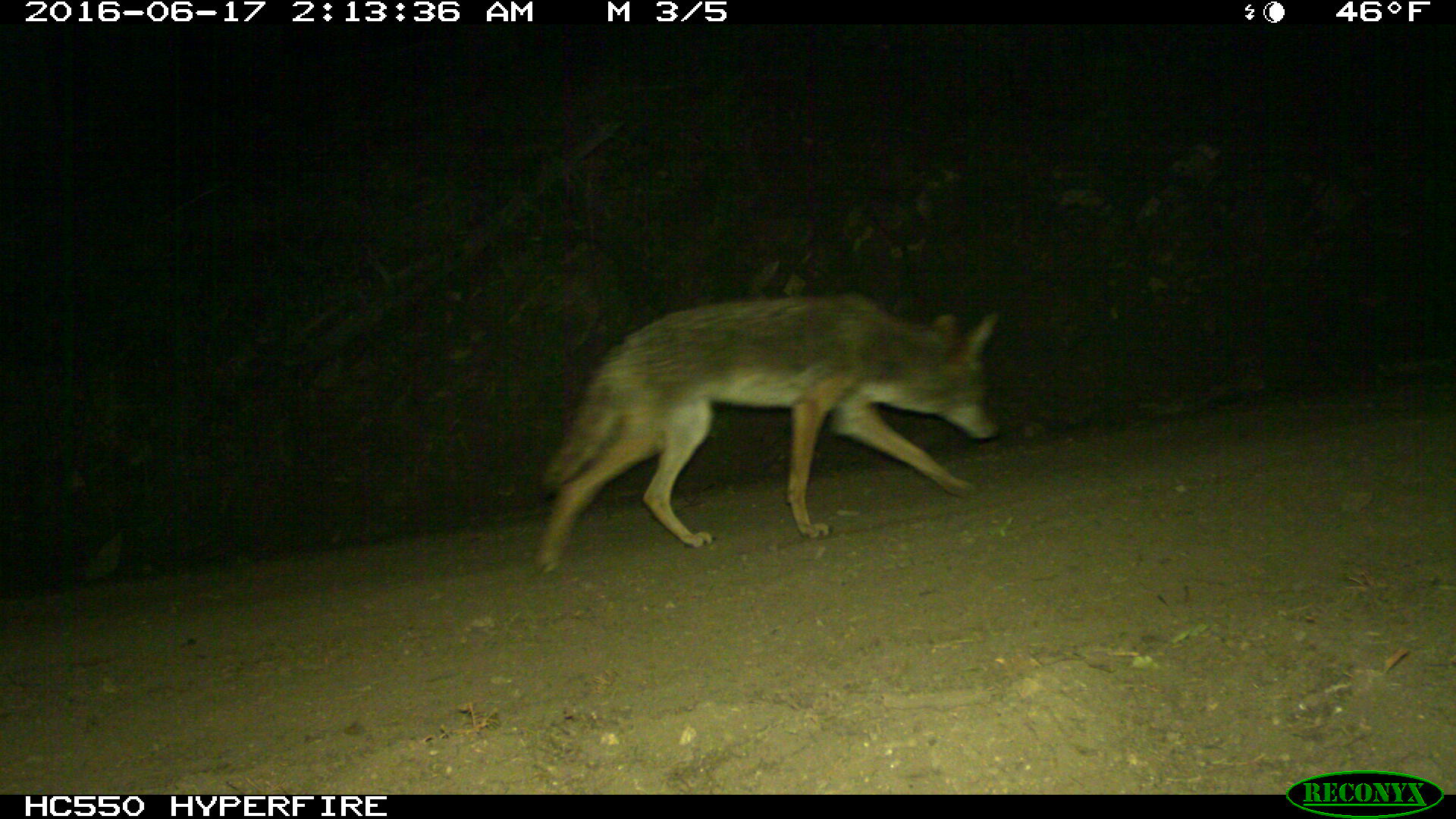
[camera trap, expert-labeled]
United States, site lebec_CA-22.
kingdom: Animalia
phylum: Chordata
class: Mammalia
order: Carnivora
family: Canidae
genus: Canis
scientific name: Canis latrans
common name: coyote